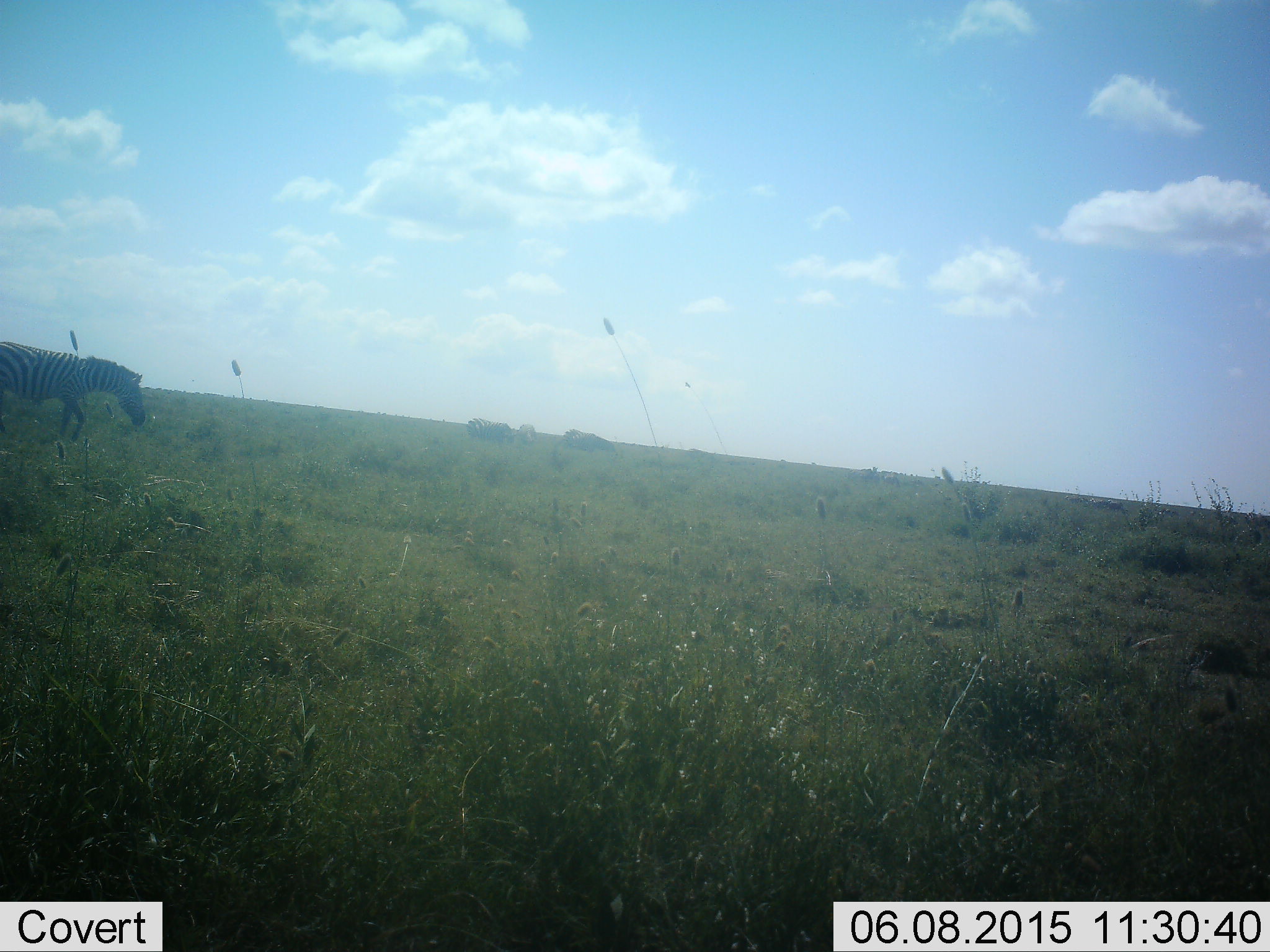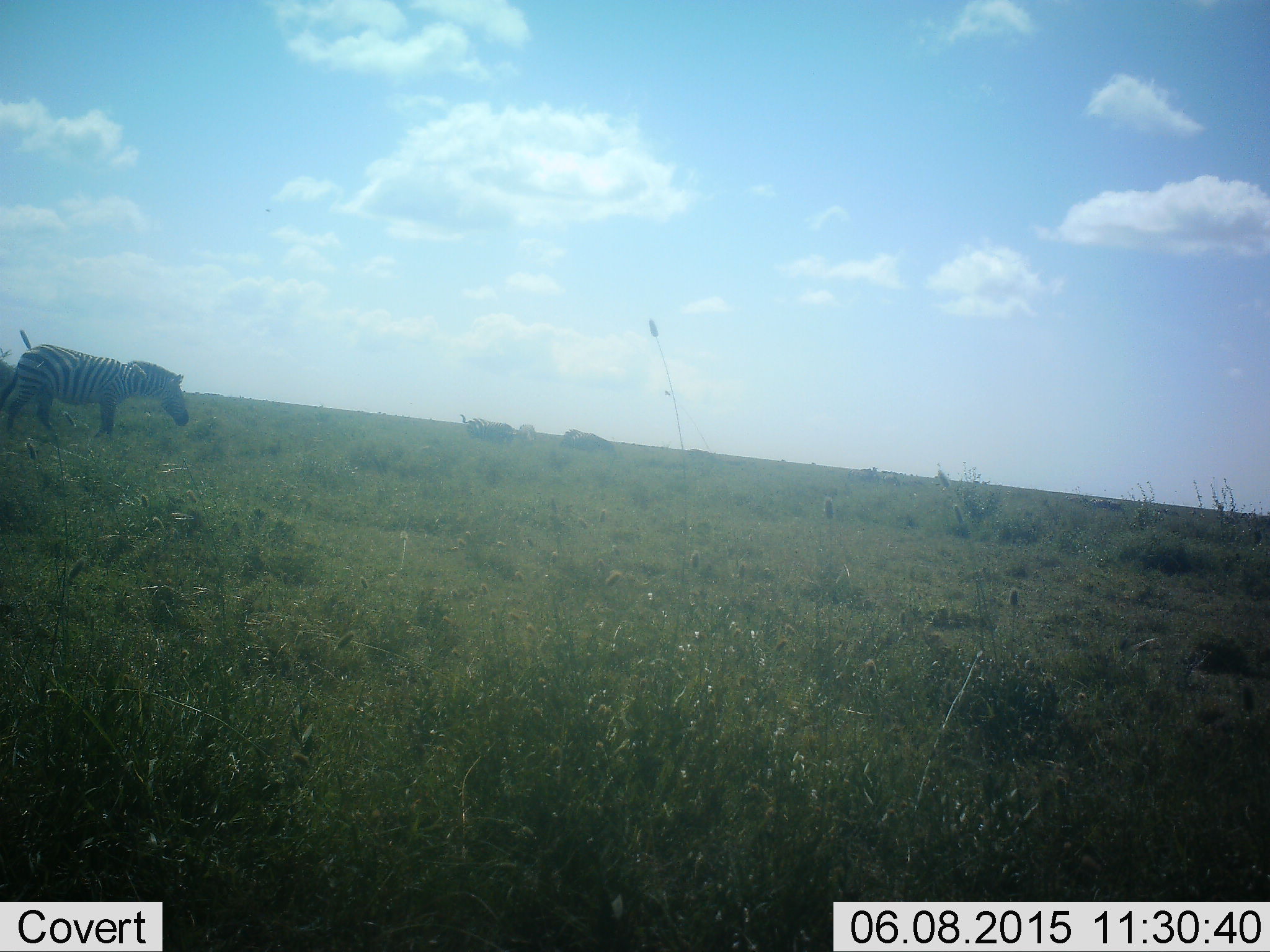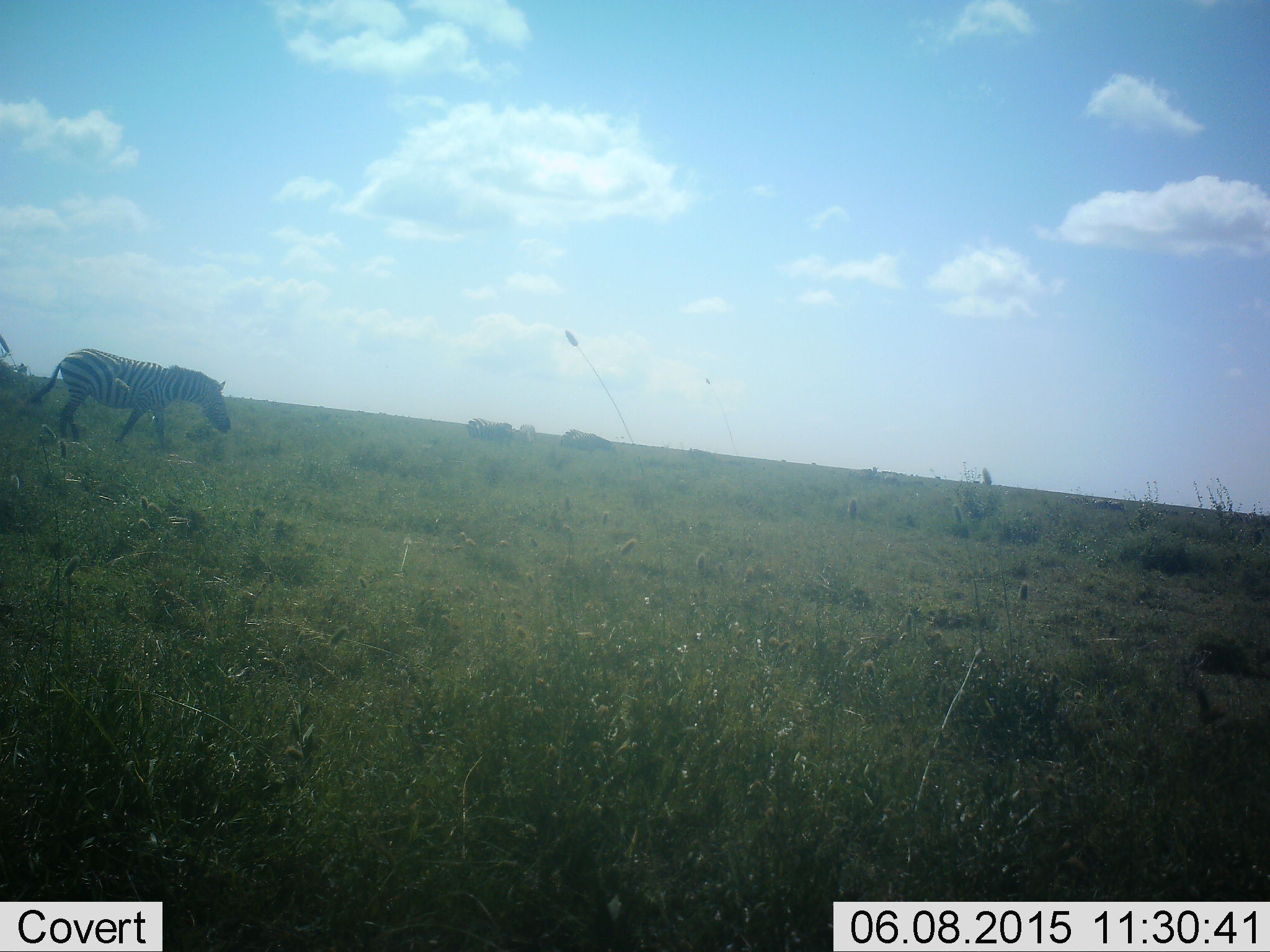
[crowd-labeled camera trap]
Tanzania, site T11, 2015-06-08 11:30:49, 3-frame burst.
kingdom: Animalia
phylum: Chordata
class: Mammalia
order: Perissodactyla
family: Equidae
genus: Equus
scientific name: Equus quagga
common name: plains zebra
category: zebra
Zebra (plains zebra) (Equus quagga), count 1. Behavior (volunteer vote fractions): standing 0%, resting 0%, moving 100%, interacting 0%. Young present (vote fraction): 0%. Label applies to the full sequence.